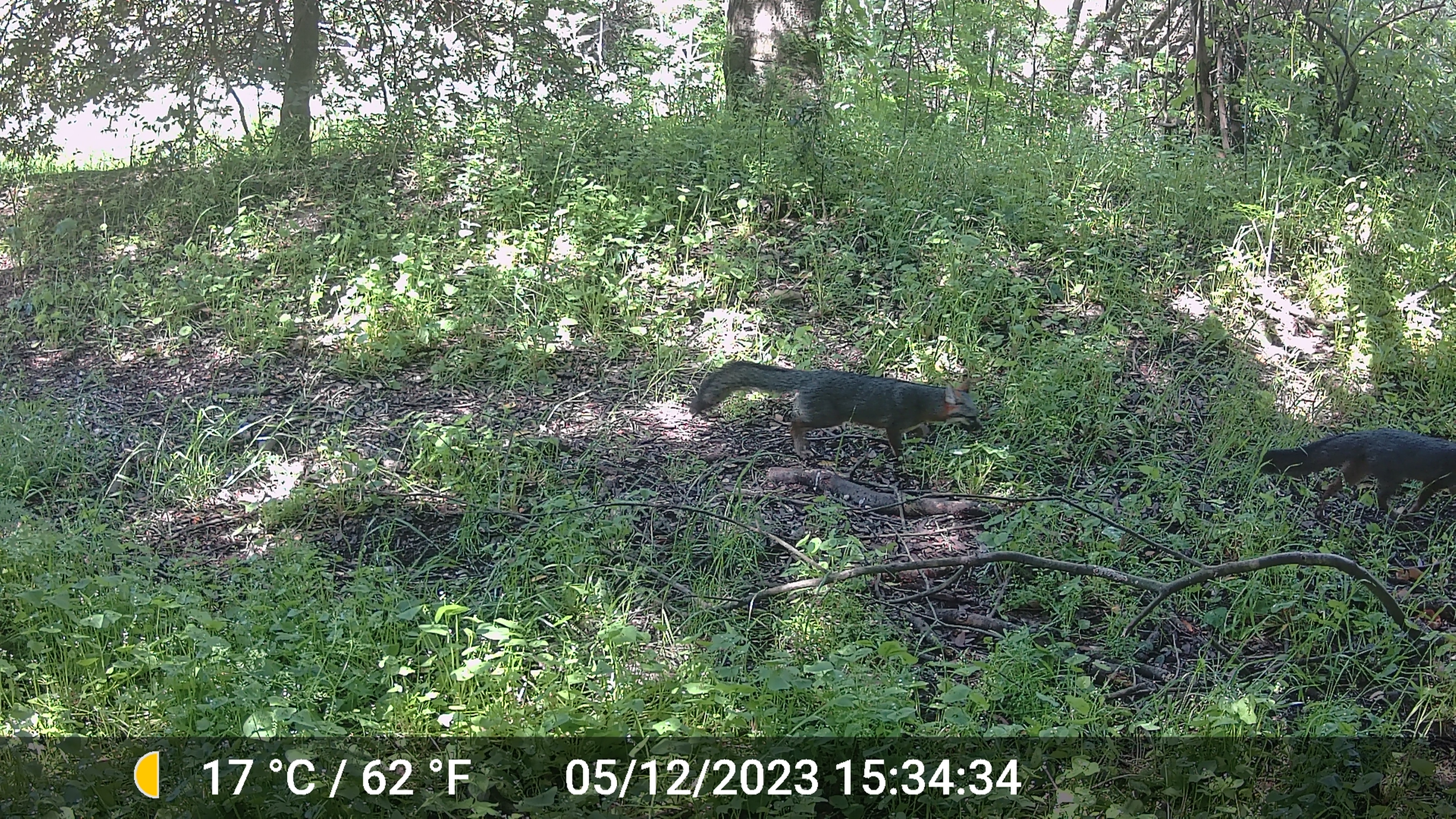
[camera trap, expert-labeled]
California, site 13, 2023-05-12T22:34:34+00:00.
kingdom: Animalia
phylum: Chordata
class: Mammalia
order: Carnivora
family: Canidae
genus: Urocyon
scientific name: Urocyon cinereoargenteus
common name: gray fox